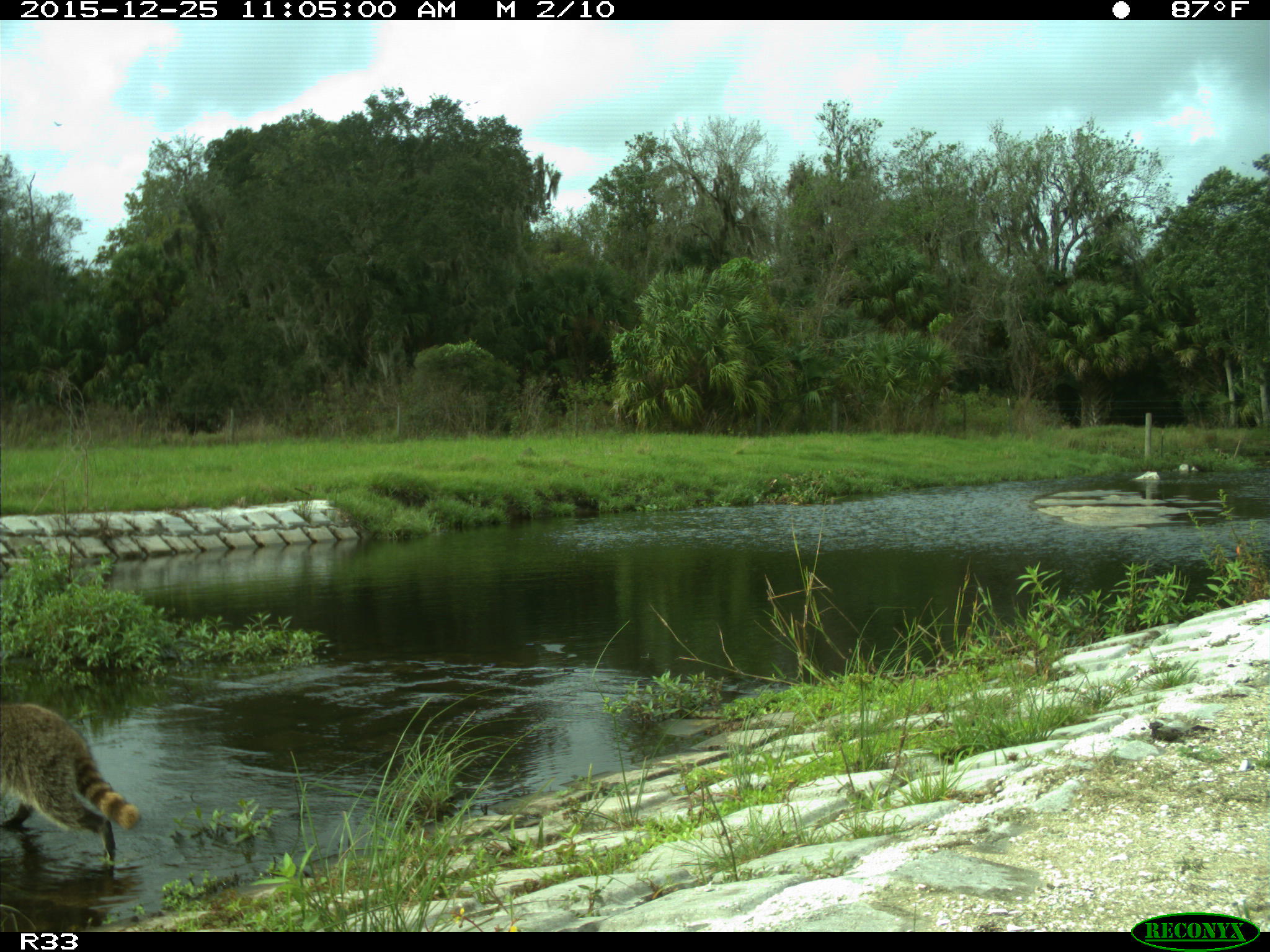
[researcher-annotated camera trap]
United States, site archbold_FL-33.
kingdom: Animalia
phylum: Chordata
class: Mammalia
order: Carnivora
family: Procyonidae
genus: Procyon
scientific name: Procyon lotor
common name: common raccoon